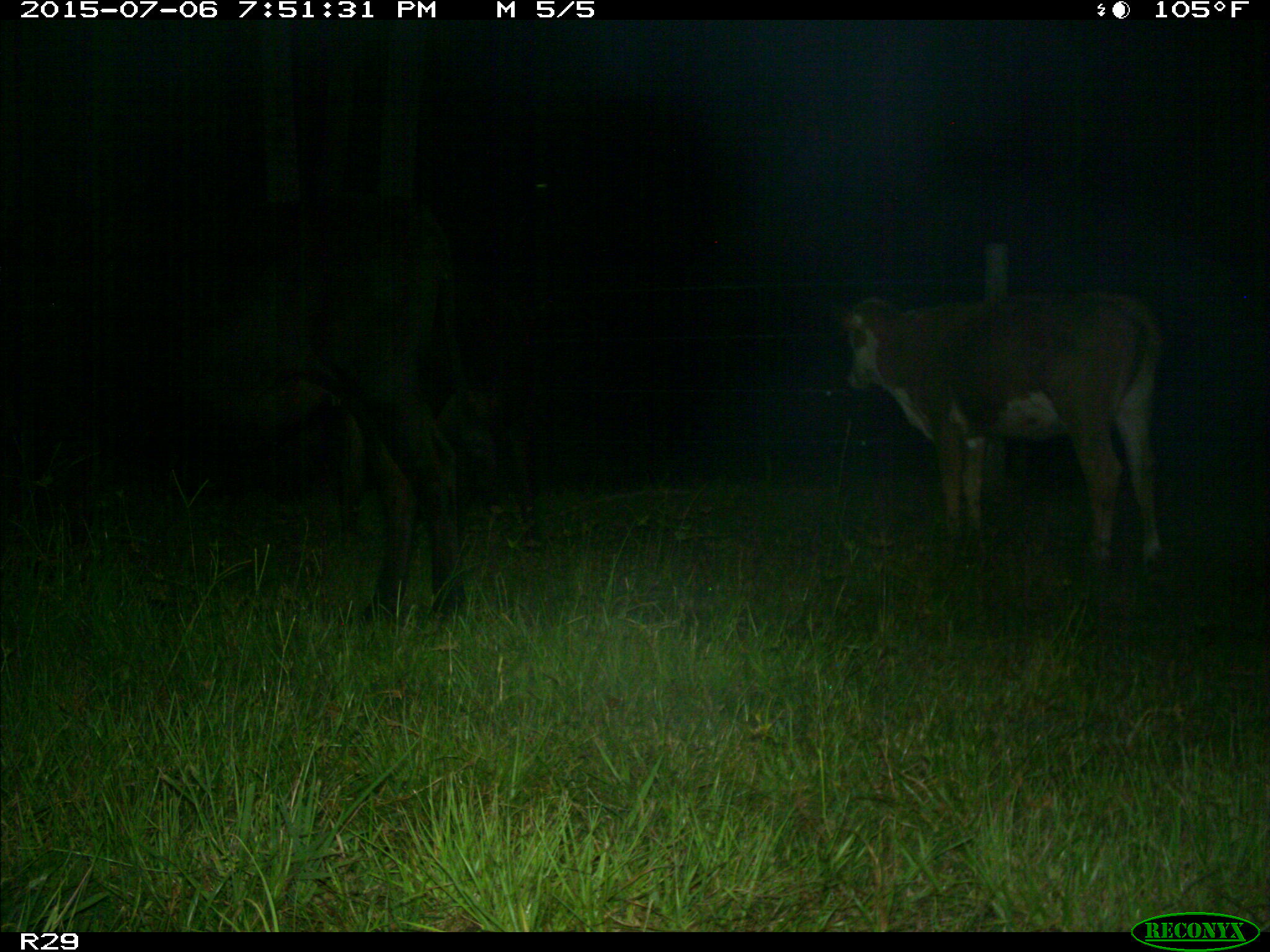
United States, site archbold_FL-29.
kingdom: Animalia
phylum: Chordata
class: Mammalia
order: Artiodactyla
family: Bovidae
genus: Bos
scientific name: Bos taurus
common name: domestic cow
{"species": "Bos taurus (domestic cow)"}